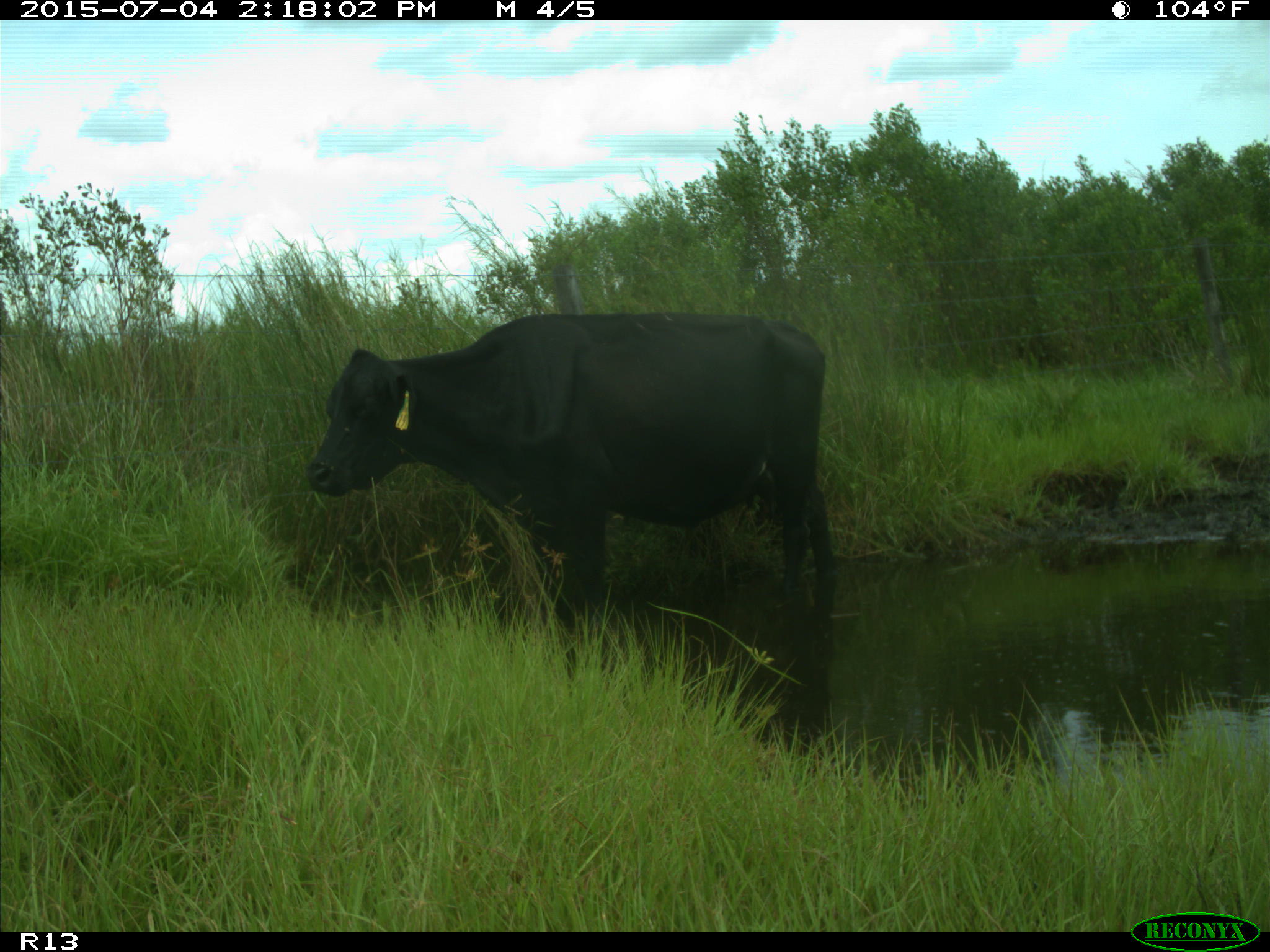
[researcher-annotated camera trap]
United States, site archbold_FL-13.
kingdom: Animalia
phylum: Chordata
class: Mammalia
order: Artiodactyla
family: Bovidae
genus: Bos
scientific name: Bos taurus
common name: domestic cow